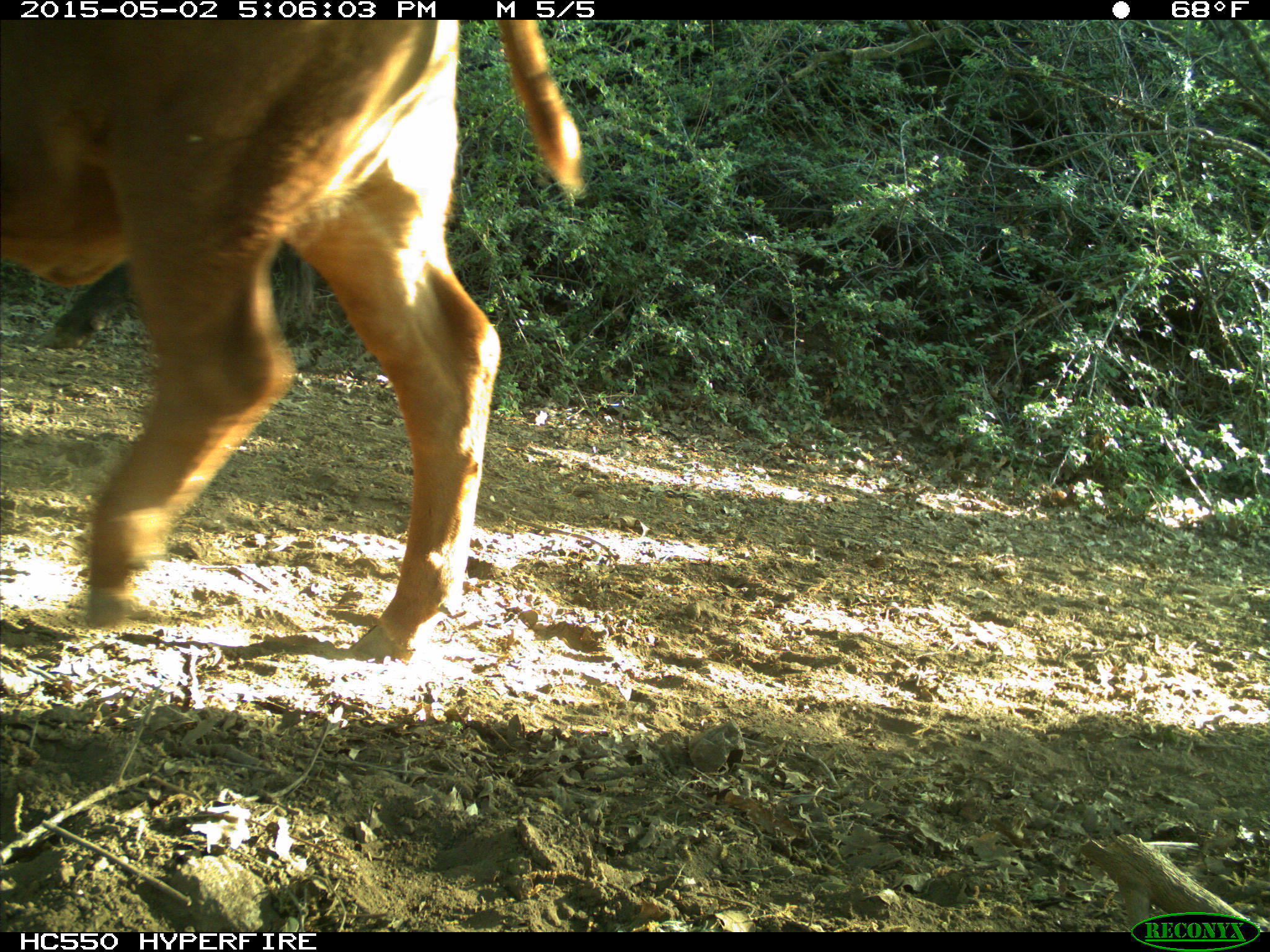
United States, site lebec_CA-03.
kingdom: Animalia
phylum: Chordata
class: Mammalia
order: Artiodactyla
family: Bovidae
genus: Bos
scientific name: Bos taurus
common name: domestic cow